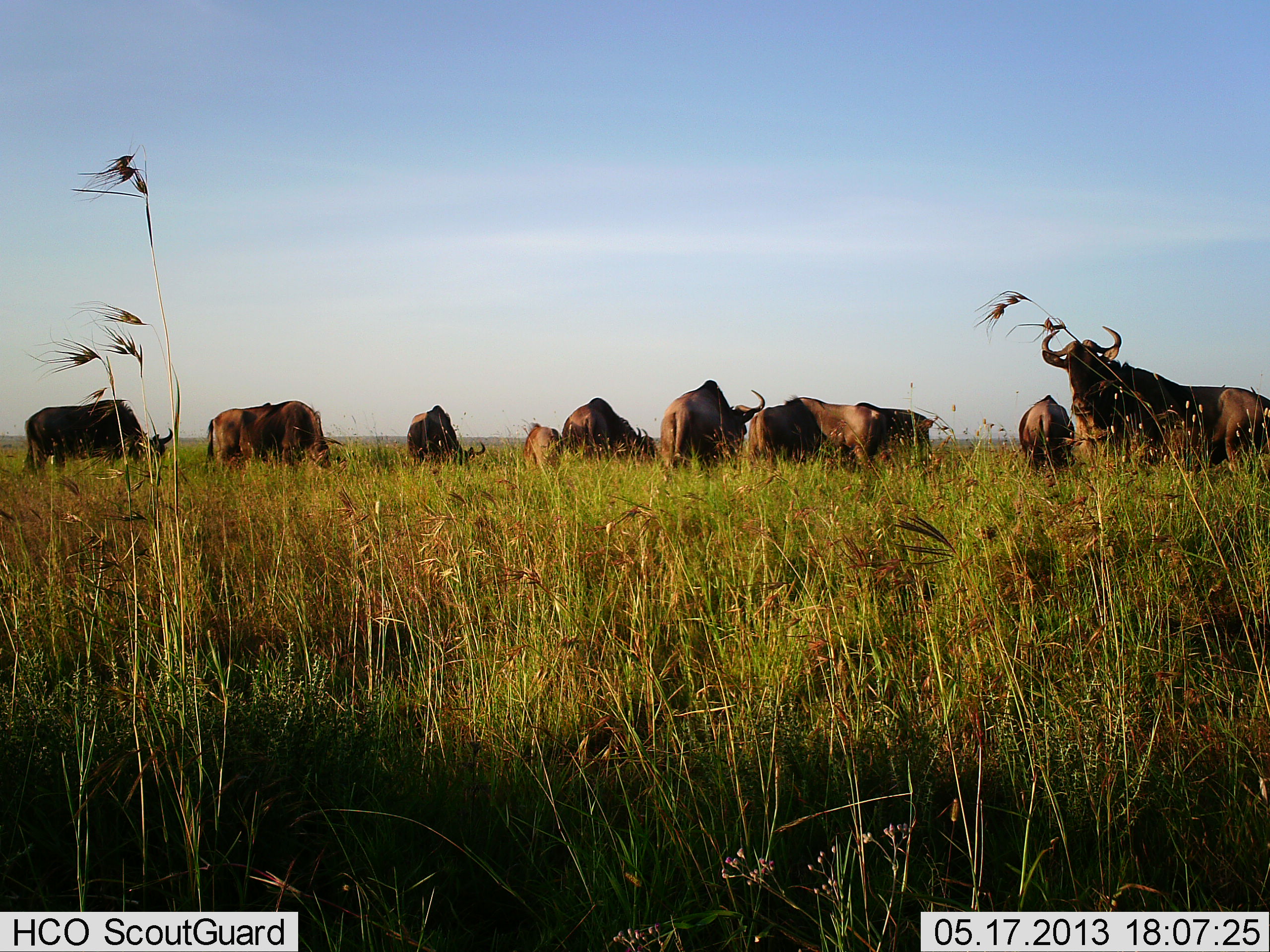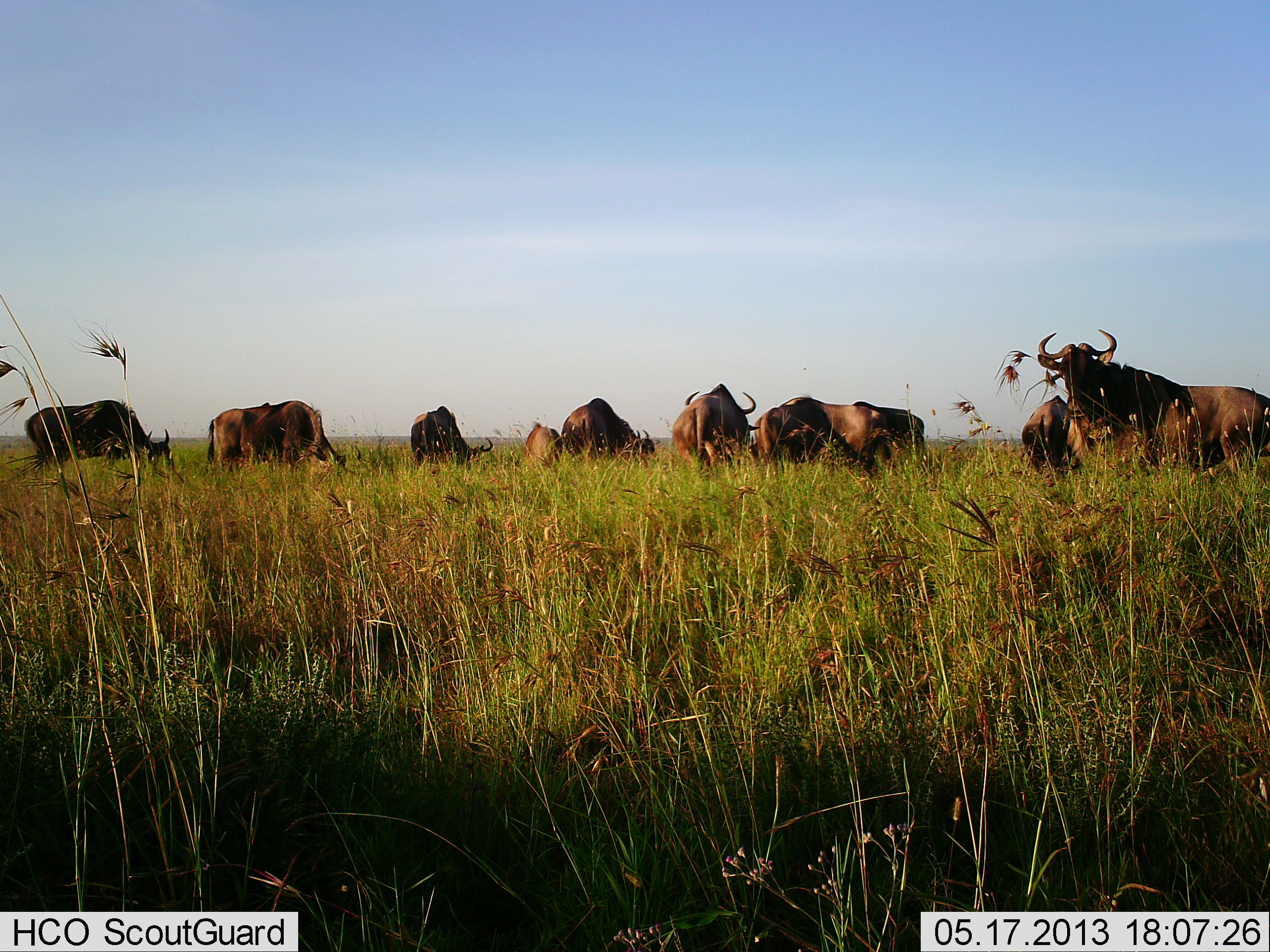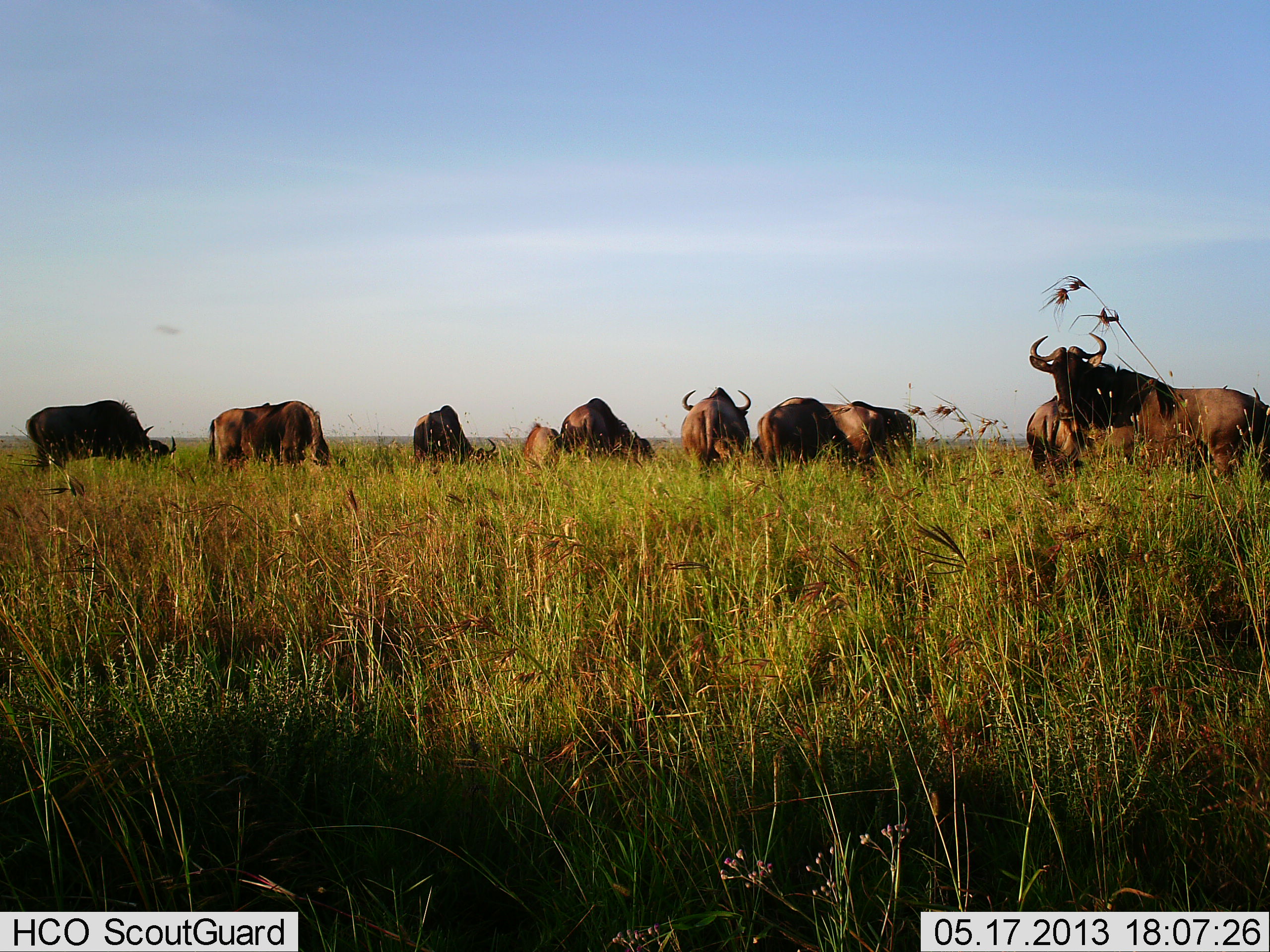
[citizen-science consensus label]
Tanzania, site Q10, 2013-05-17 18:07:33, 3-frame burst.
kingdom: Animalia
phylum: Chordata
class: Mammalia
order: Artiodactyla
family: Bovidae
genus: Connochaetes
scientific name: Connochaetes taurinus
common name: blue wildebeest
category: wildebeest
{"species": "wildebeest (blue wildebeest) (Connochaetes taurinus)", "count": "10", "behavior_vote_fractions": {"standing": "80%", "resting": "20%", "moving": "10%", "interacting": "20%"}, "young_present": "20%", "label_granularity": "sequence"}